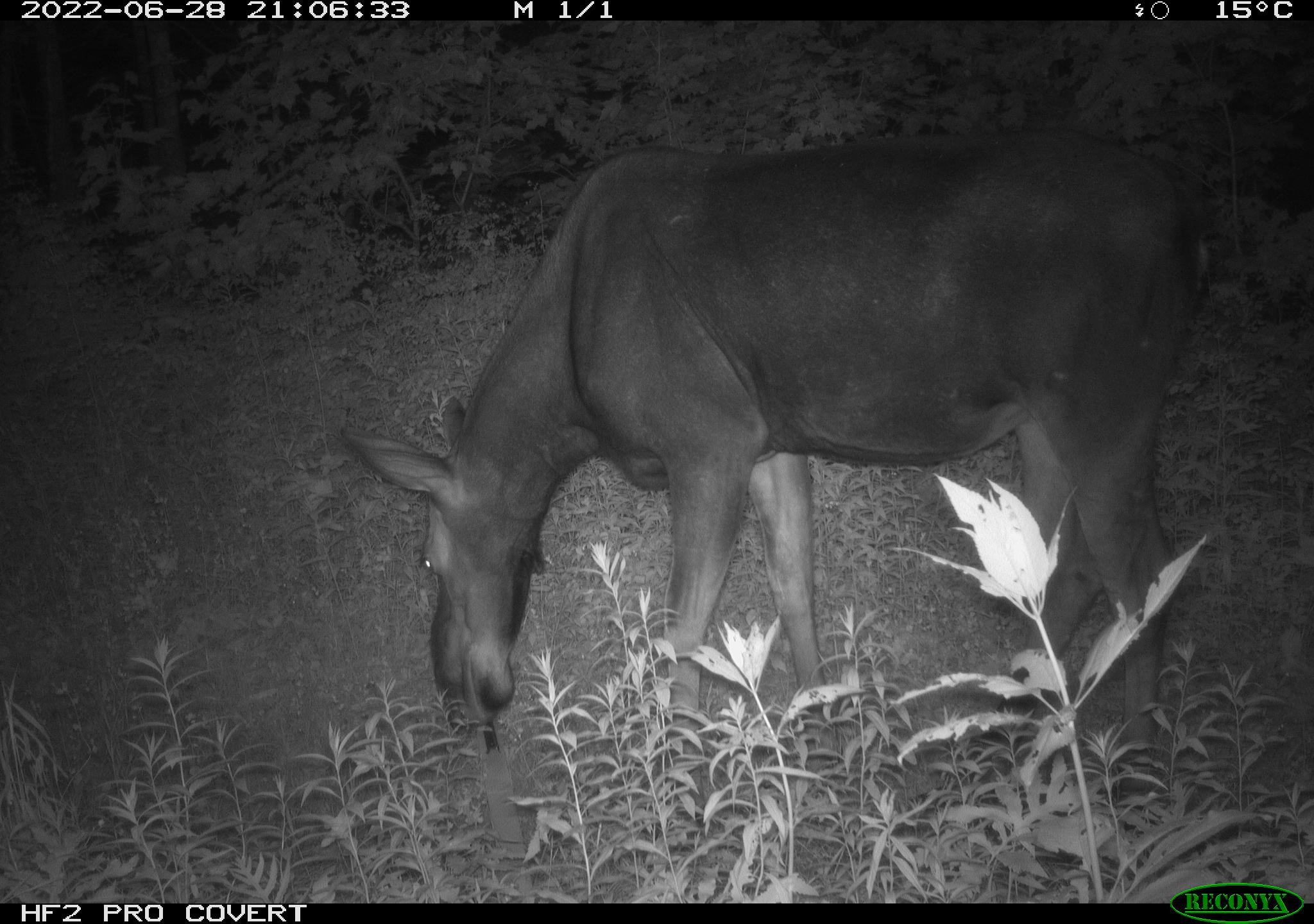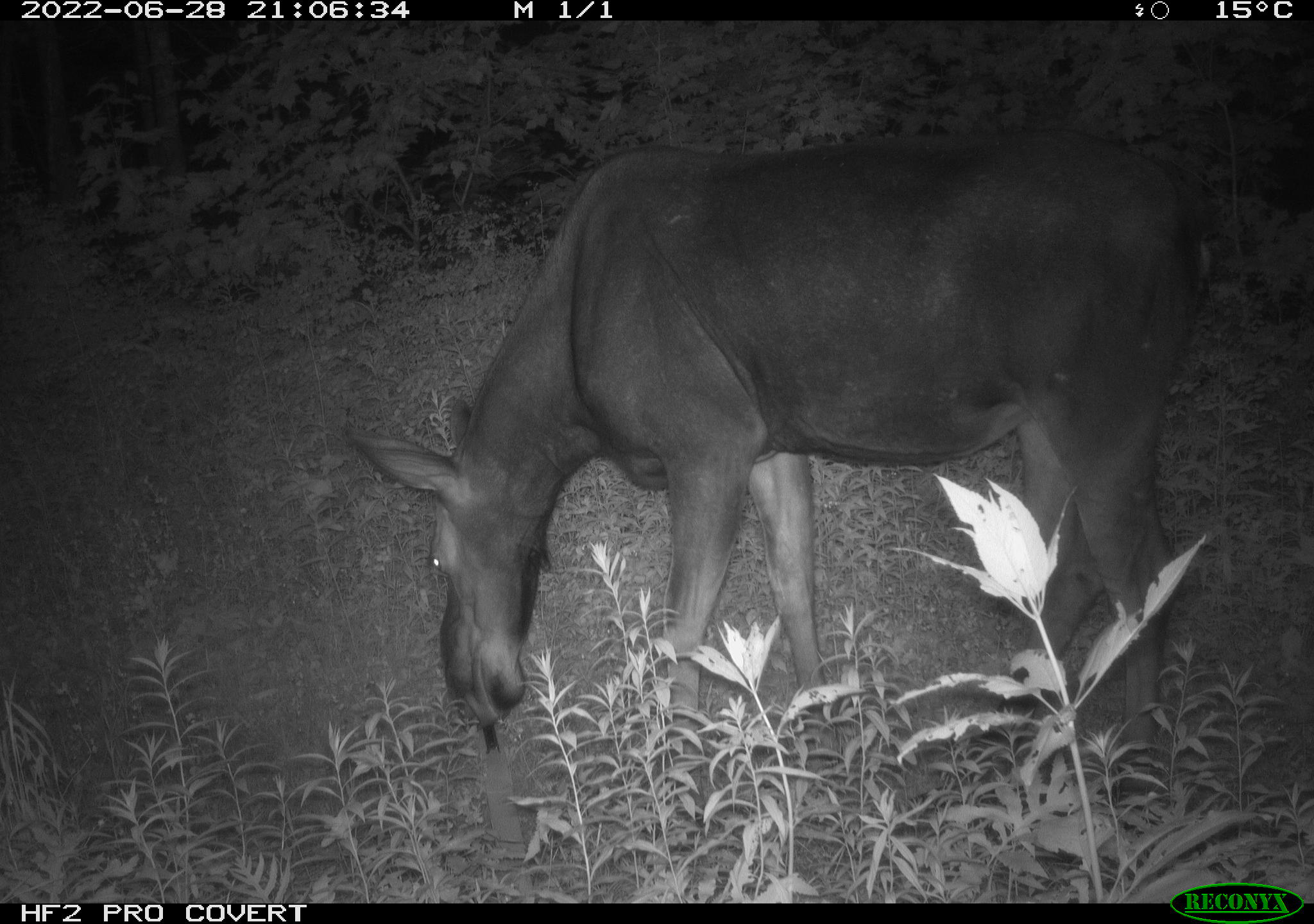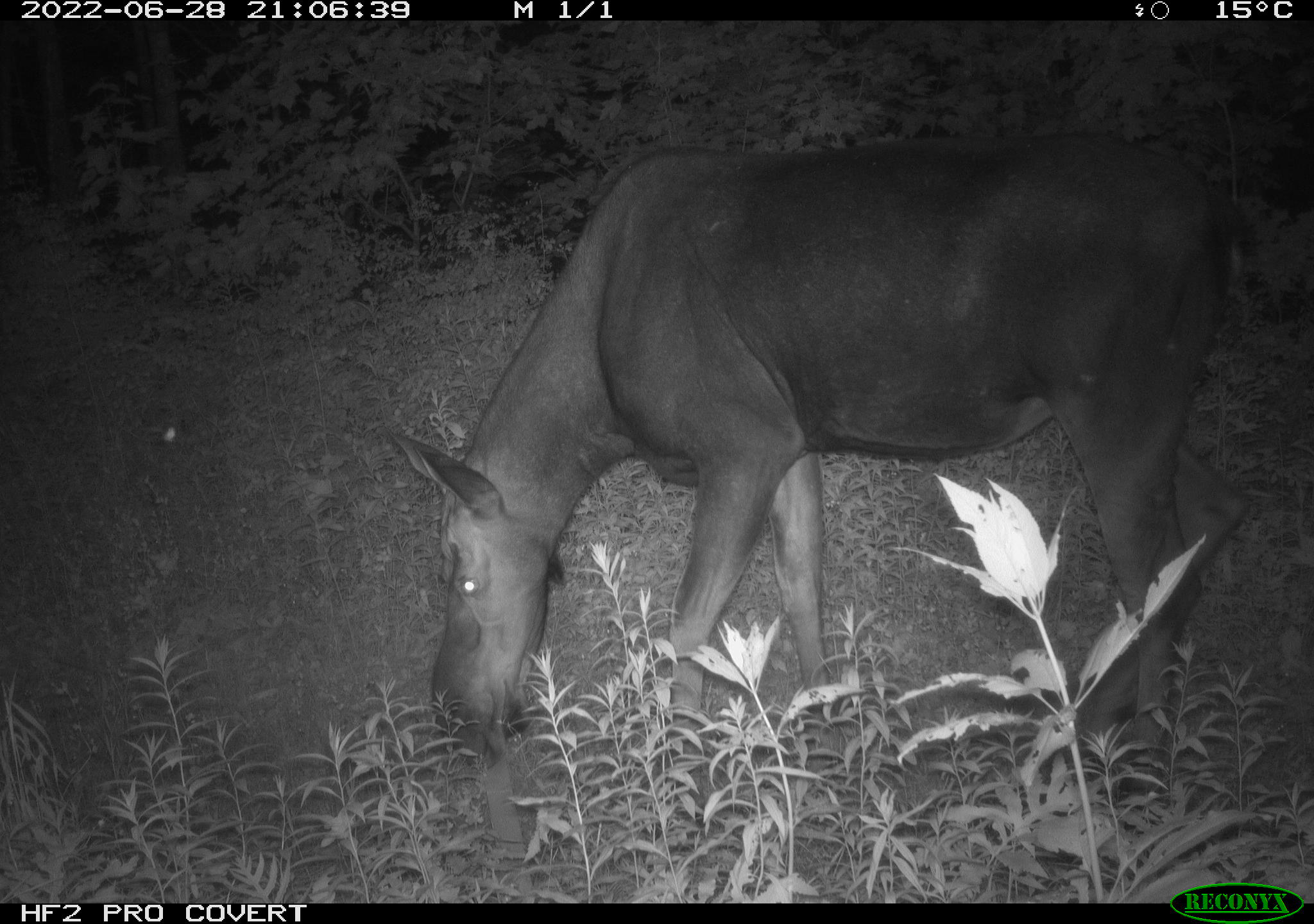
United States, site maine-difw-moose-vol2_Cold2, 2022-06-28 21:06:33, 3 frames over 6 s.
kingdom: Animalia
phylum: Chordata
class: Mammalia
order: Artiodactyla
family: Cervidae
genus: Alces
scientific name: Alces alces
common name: moose